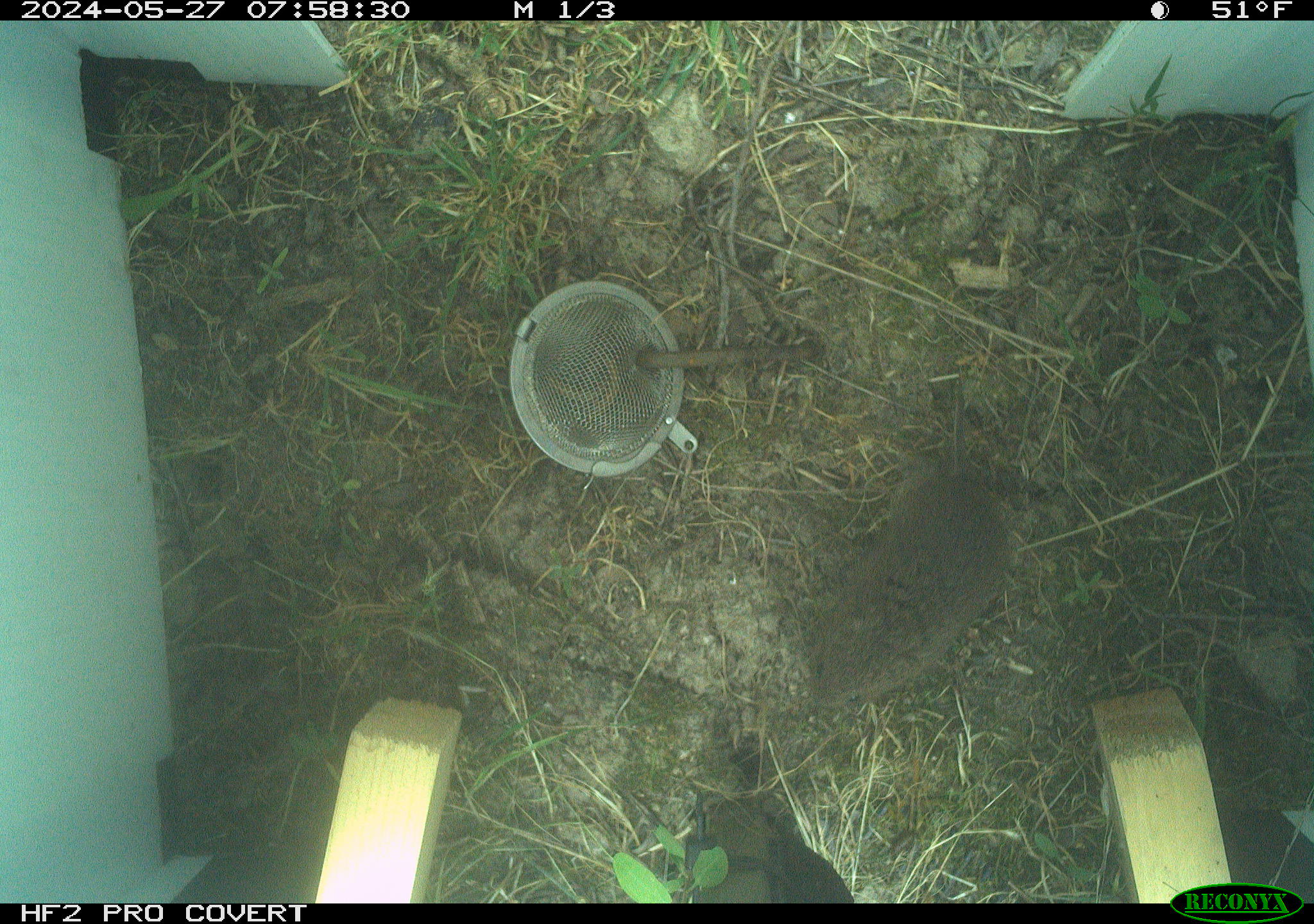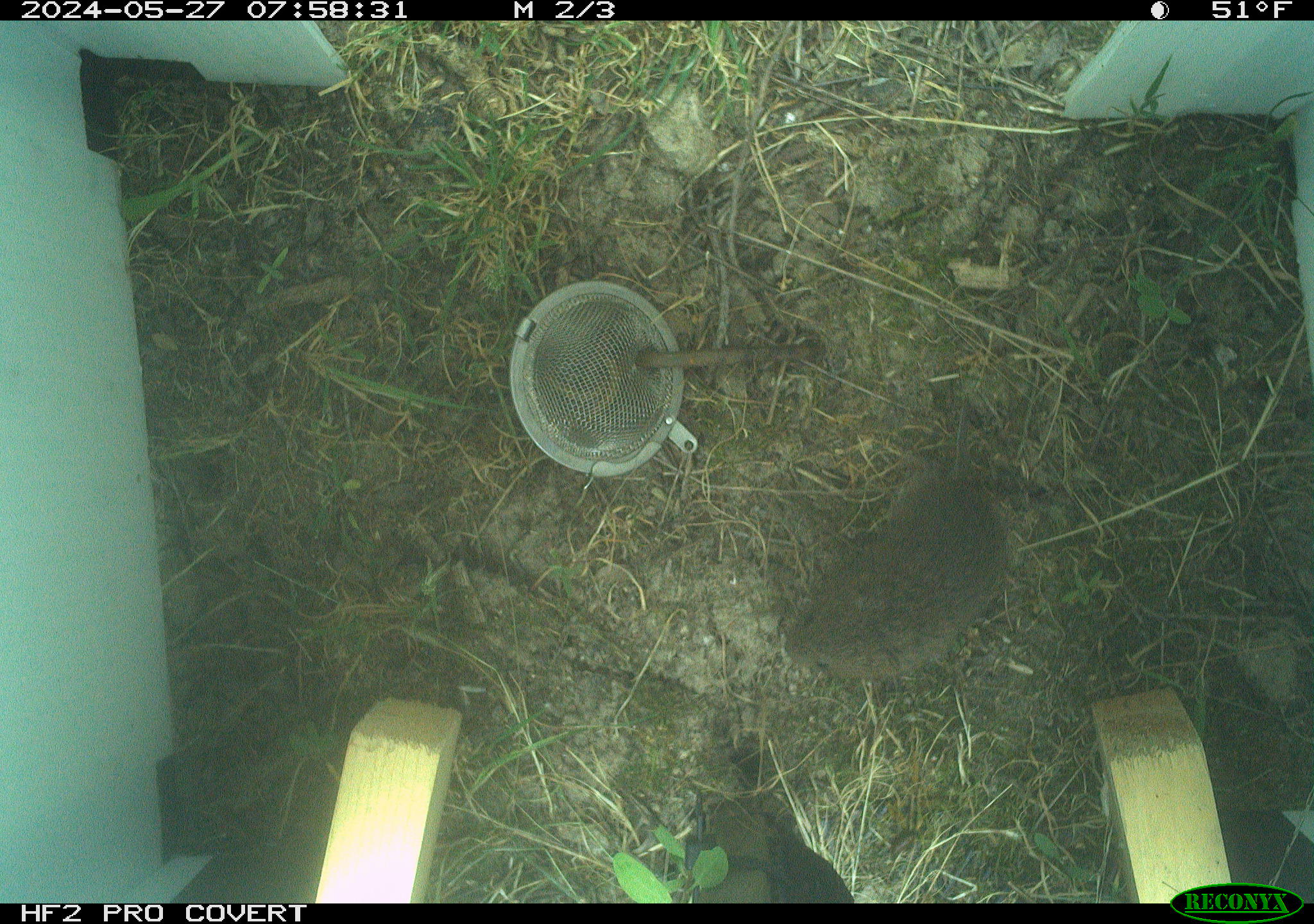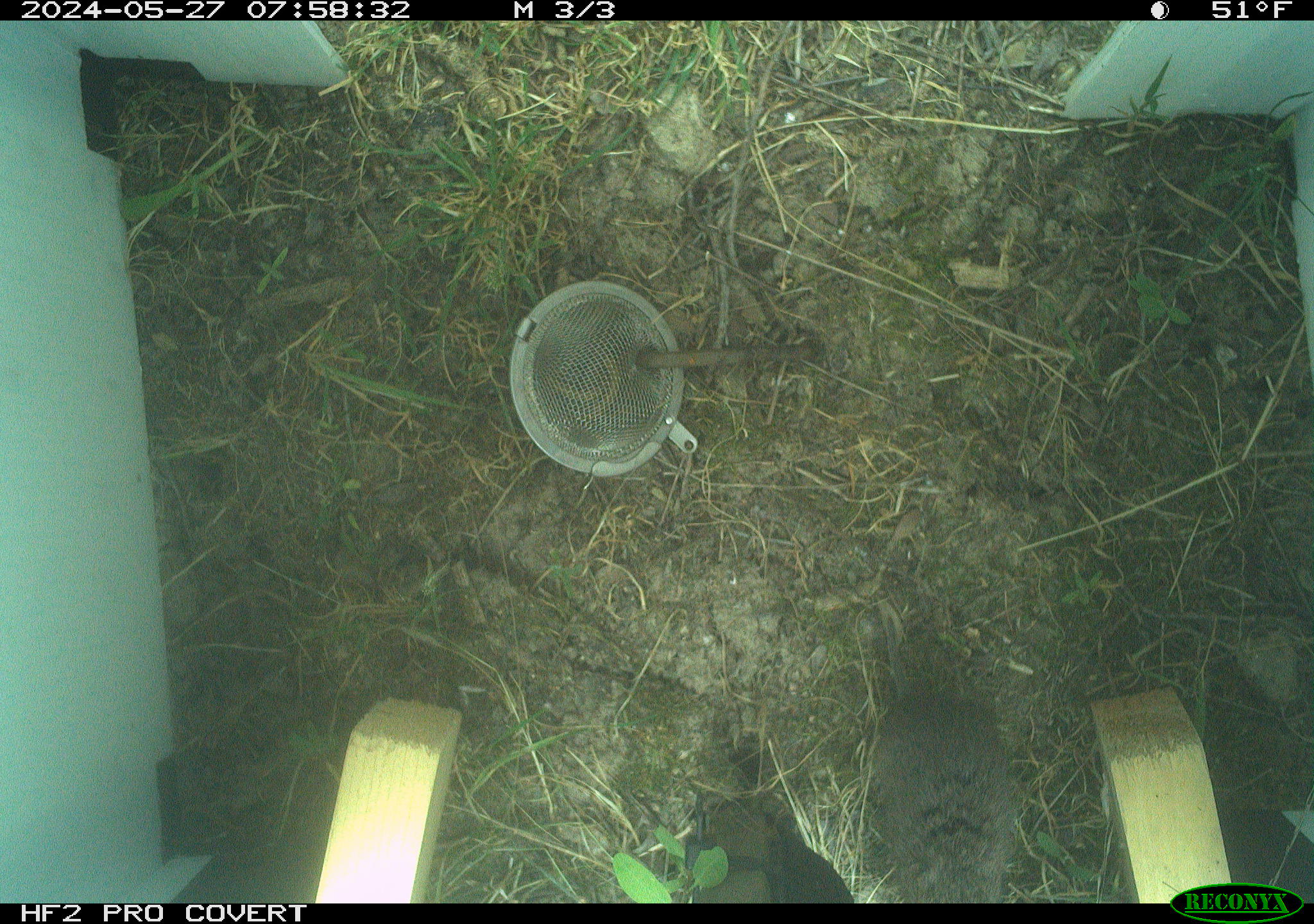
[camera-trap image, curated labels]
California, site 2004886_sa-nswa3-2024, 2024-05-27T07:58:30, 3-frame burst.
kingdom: Animalia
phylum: Chordata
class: Mammalia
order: Rodentia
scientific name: Rodentia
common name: rodent